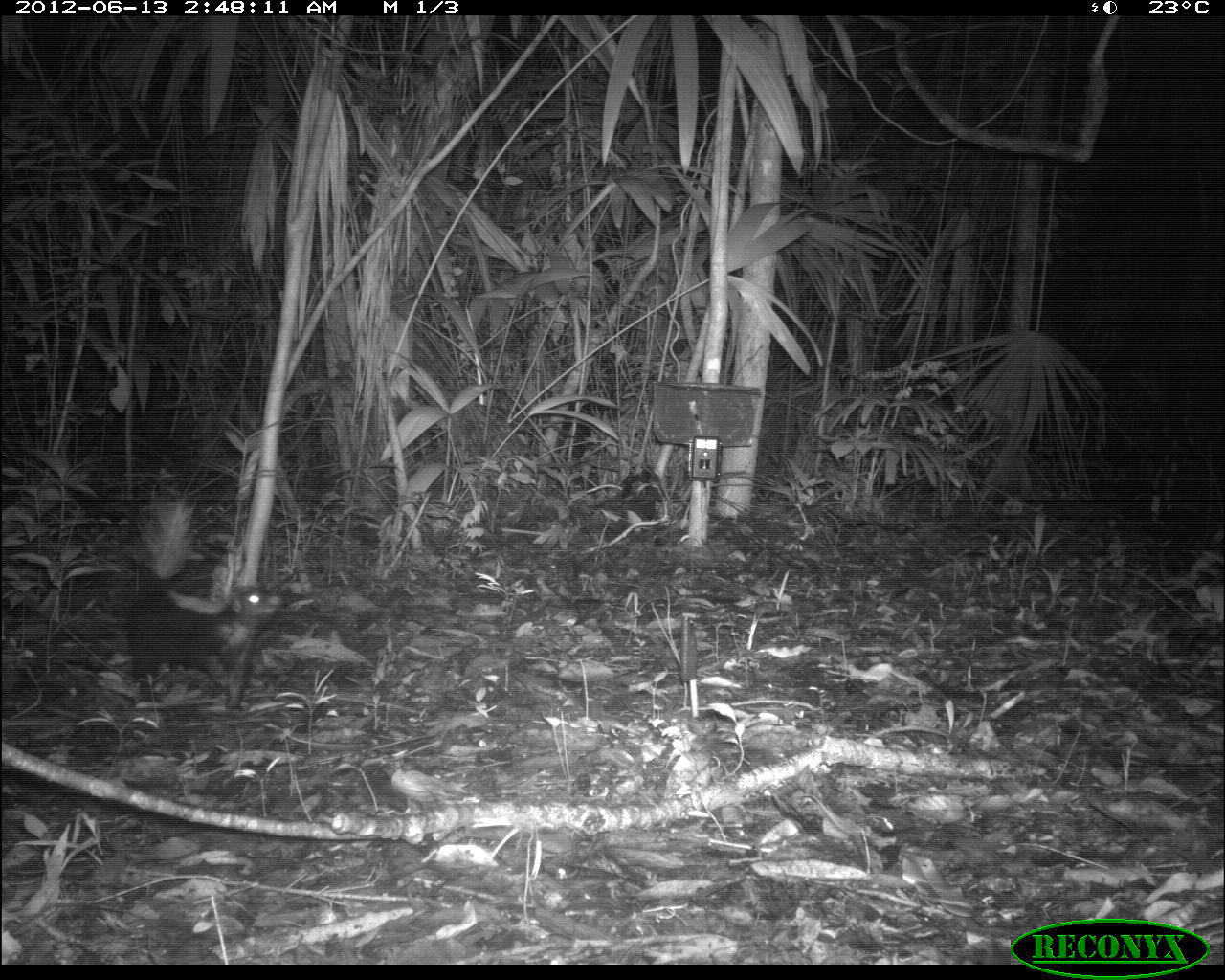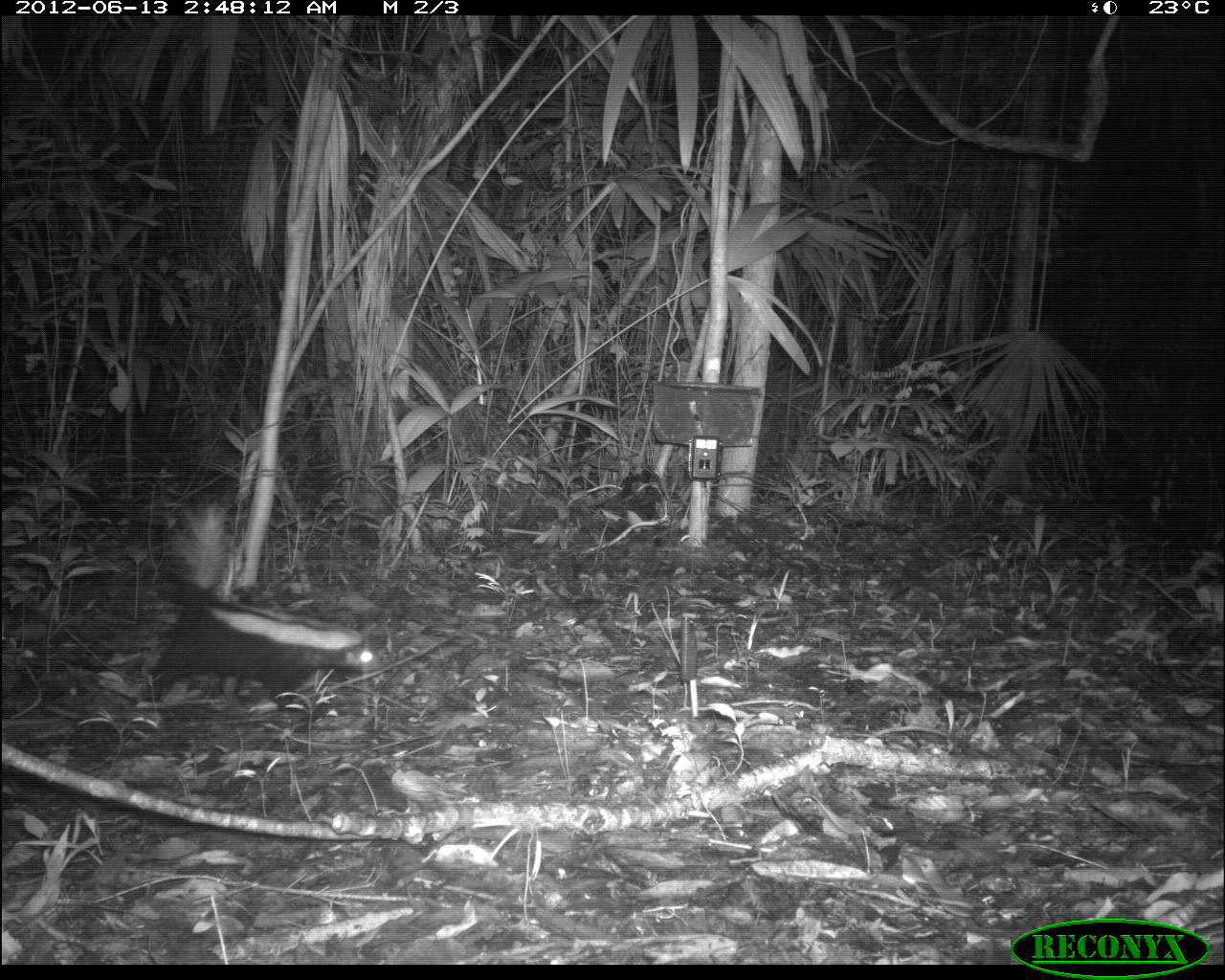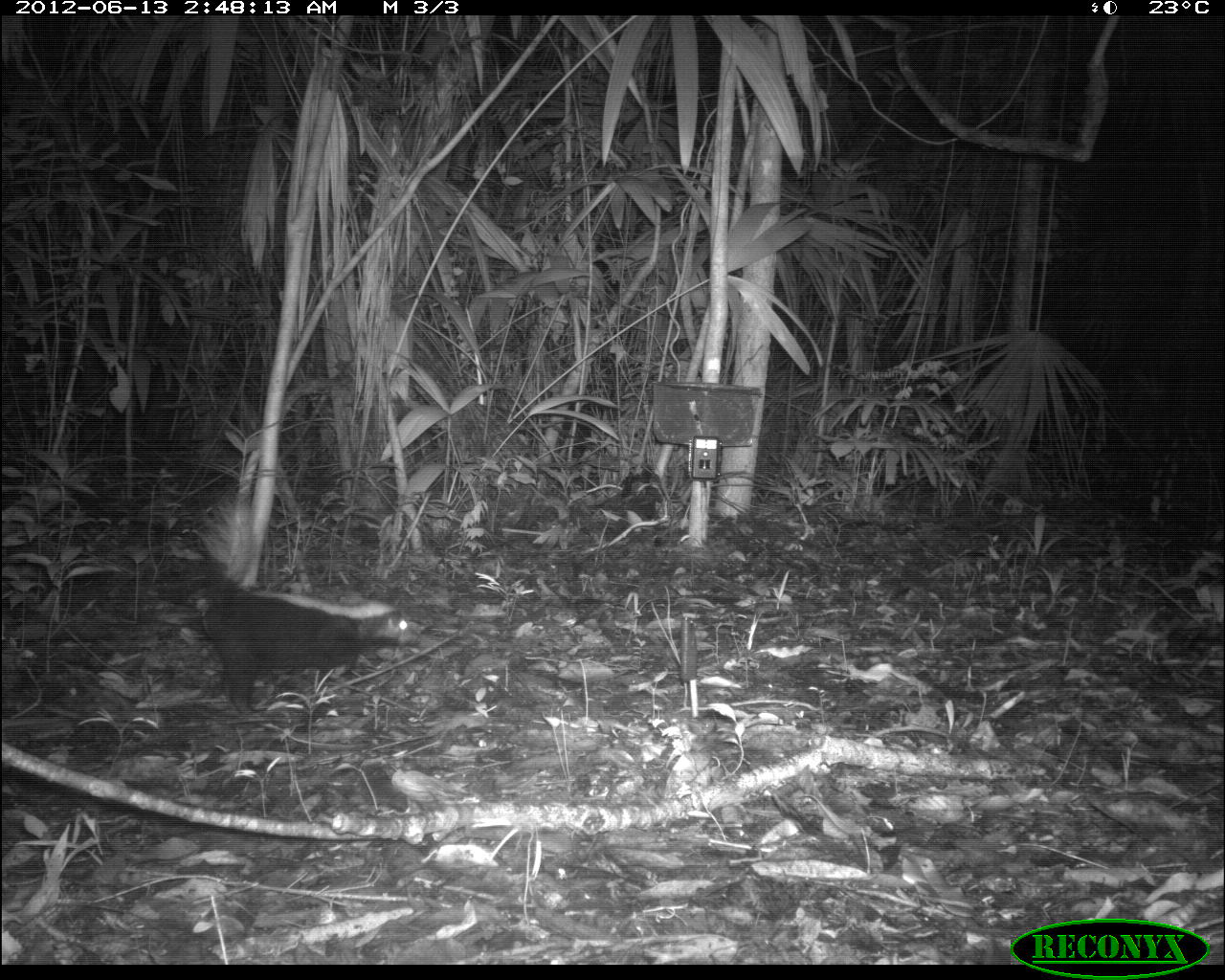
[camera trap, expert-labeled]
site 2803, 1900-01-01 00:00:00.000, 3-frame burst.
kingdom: Animalia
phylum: Chordata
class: Mammalia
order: Carnivora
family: Mephitidae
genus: Conepatus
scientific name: Conepatus semistriatus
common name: striped hog-nosed skunk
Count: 1.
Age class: adult.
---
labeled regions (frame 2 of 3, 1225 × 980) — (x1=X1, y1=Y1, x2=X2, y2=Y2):
conepatus semistriatus: (x1=140, y1=502, x2=387, y2=712)